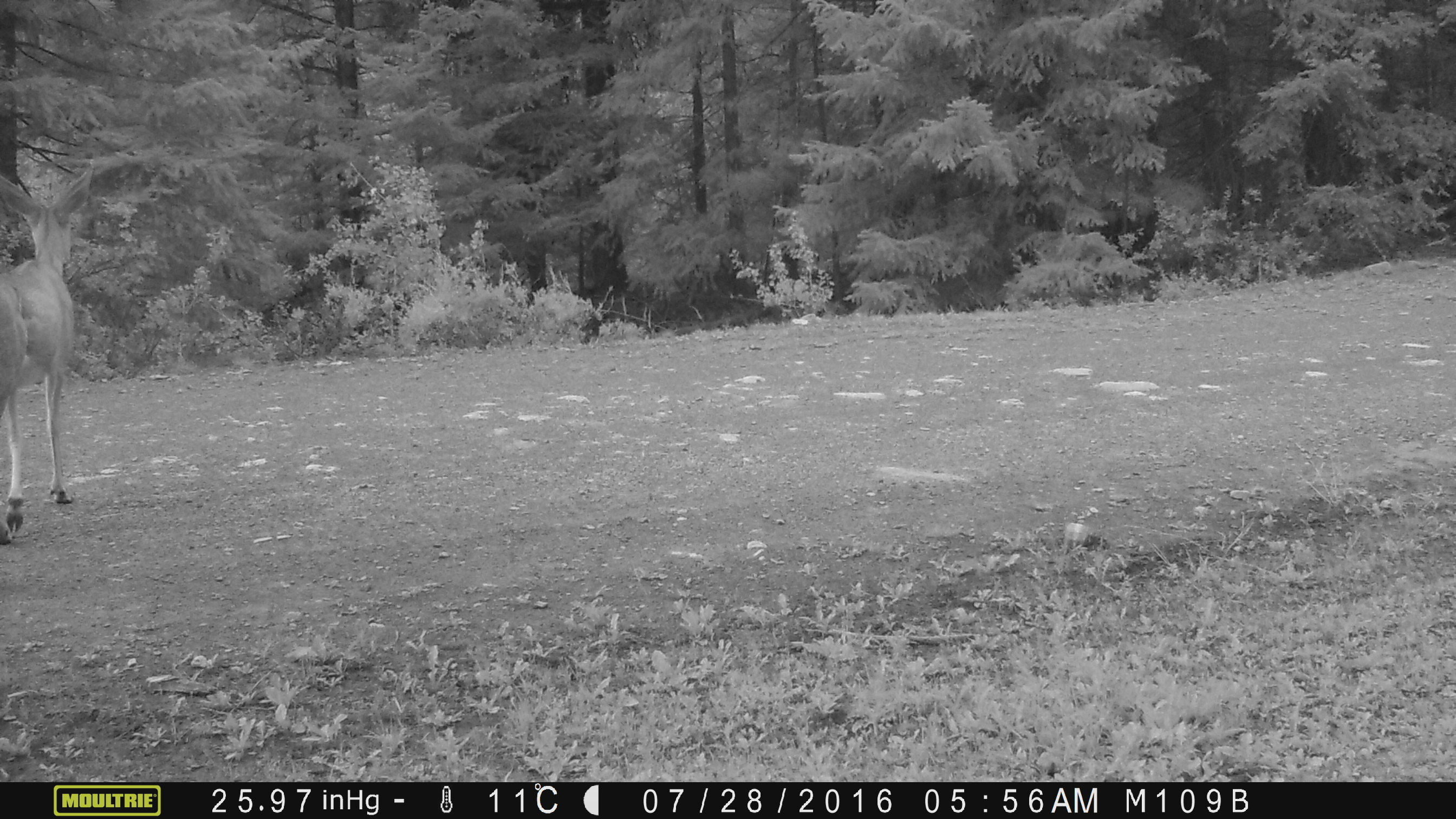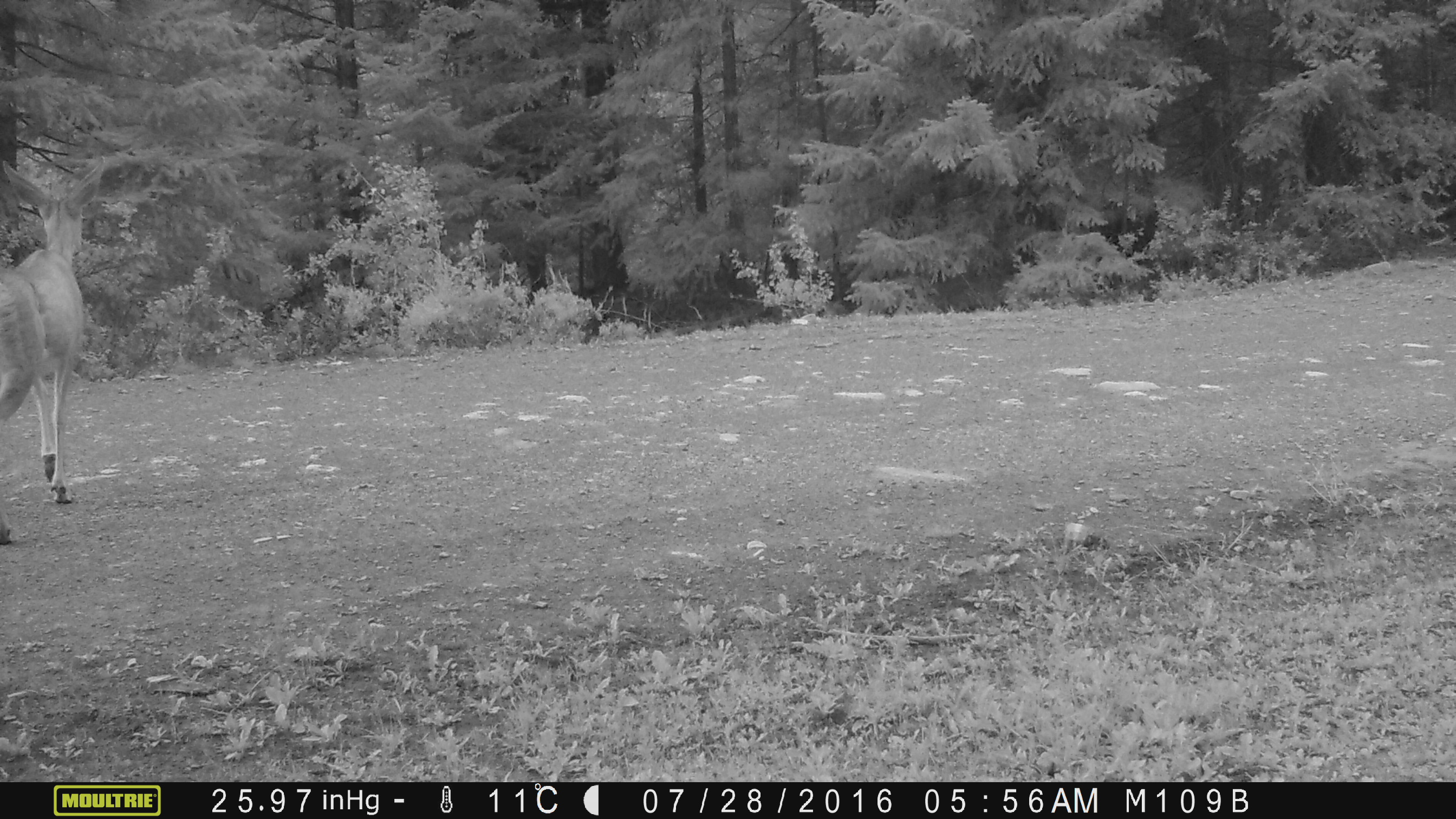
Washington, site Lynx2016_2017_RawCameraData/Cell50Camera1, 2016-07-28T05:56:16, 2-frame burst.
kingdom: Animalia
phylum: Chordata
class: Mammalia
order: Artiodactyla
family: Cervidae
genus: Odocoileus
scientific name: Odocoileus hemionus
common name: mule deer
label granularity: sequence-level